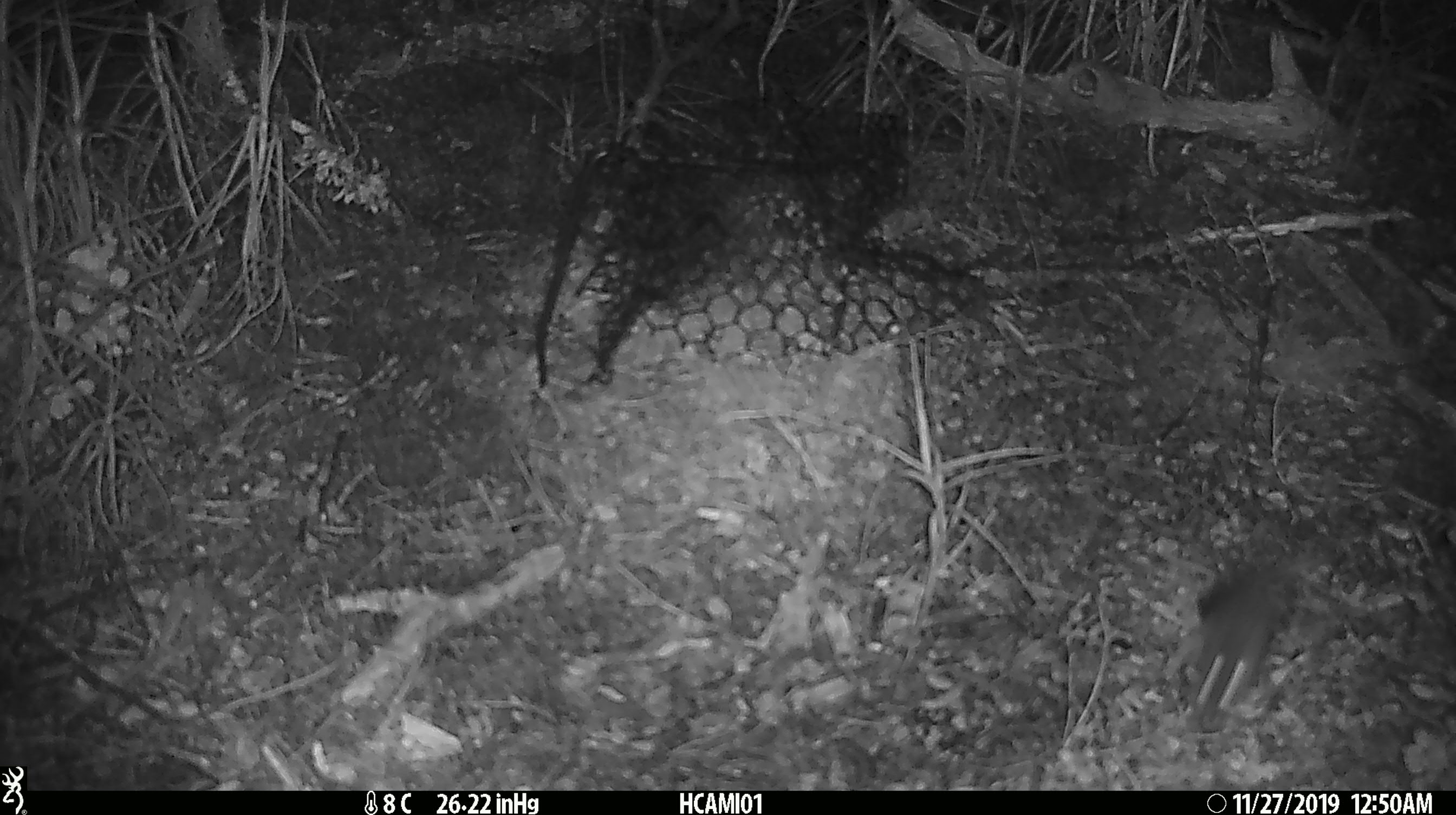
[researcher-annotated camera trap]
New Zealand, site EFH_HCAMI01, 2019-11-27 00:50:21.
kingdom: Animalia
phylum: Chordata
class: Mammalia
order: Rodentia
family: Muridae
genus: Mus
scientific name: Mus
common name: mouse